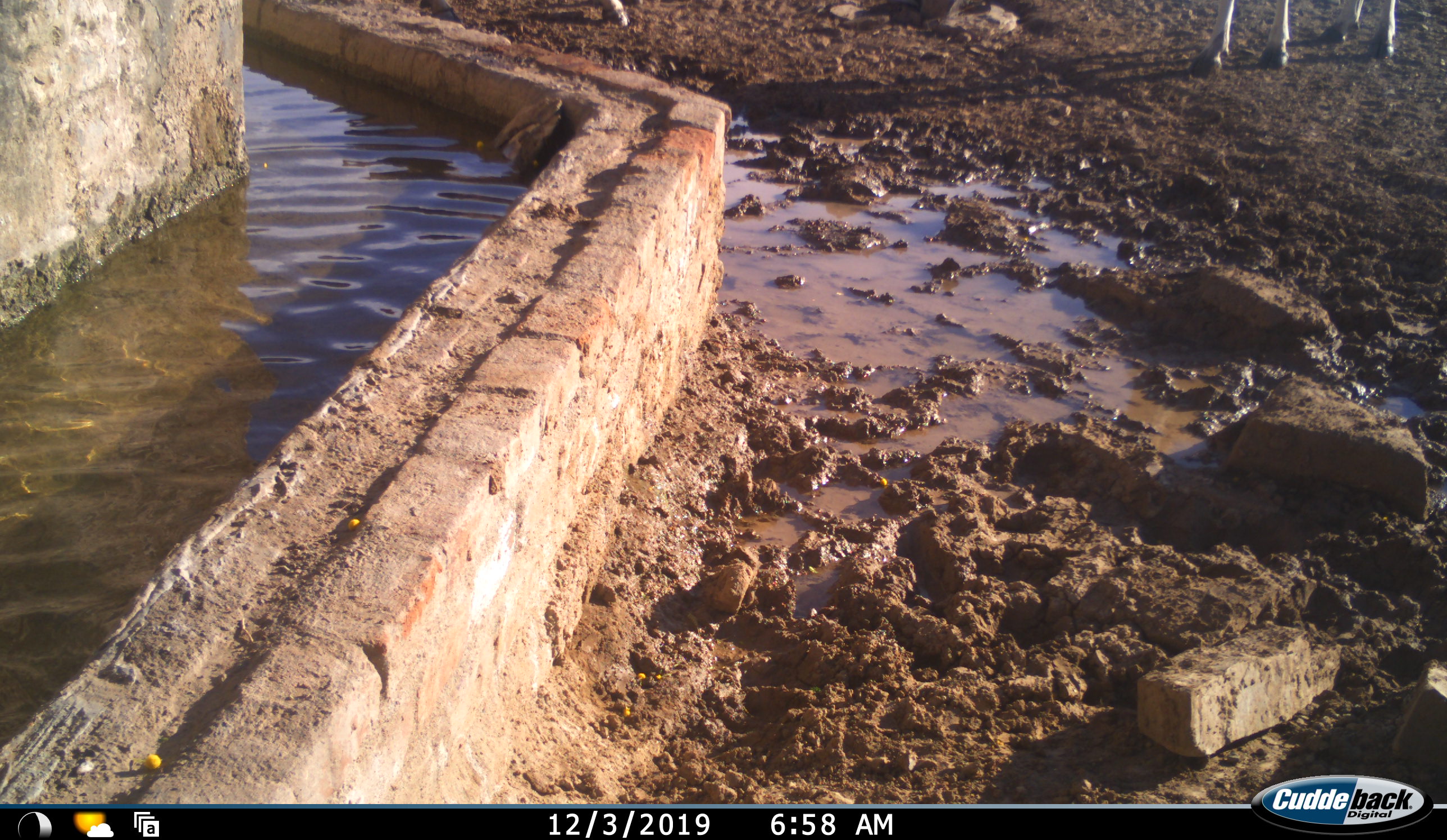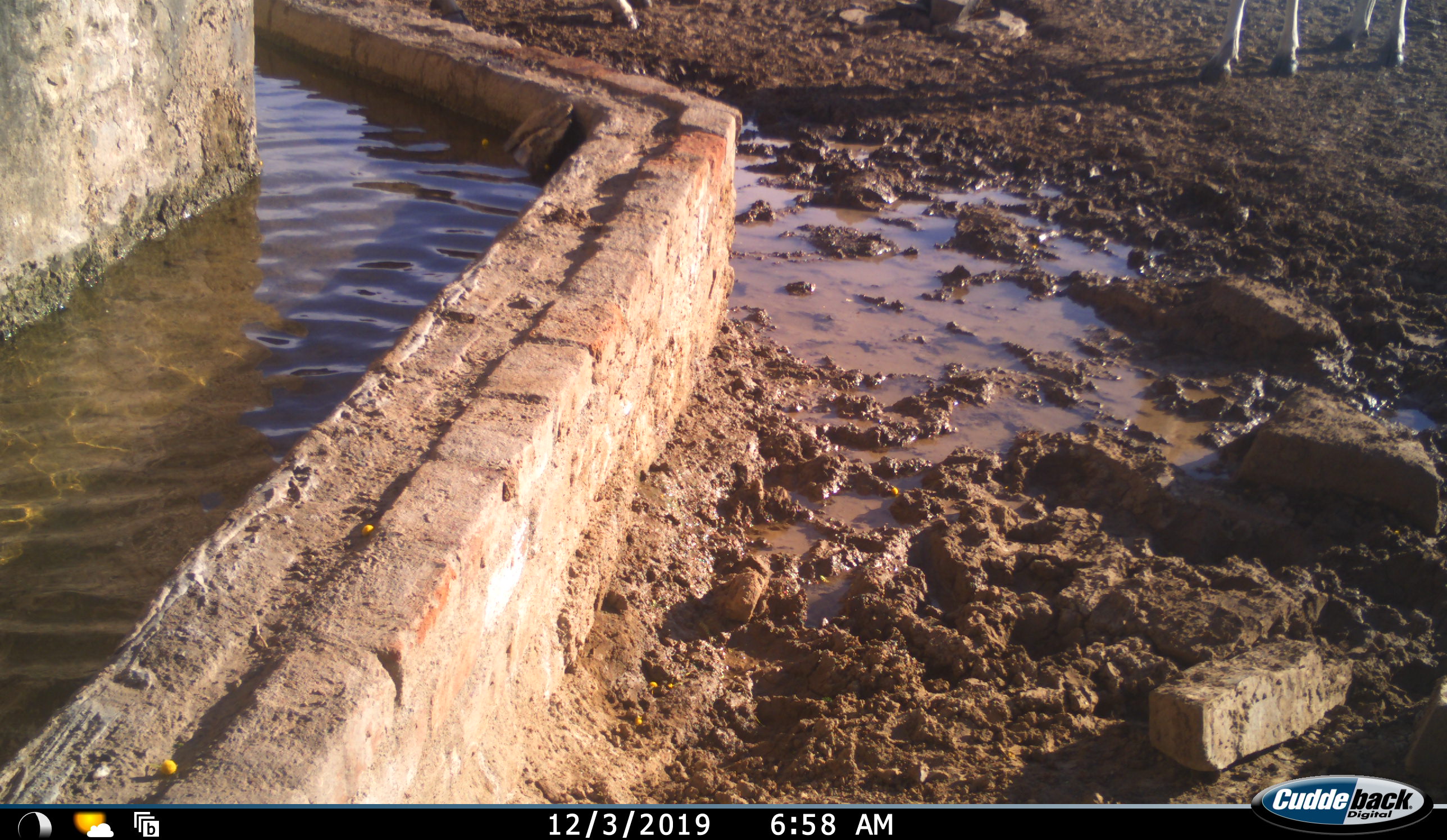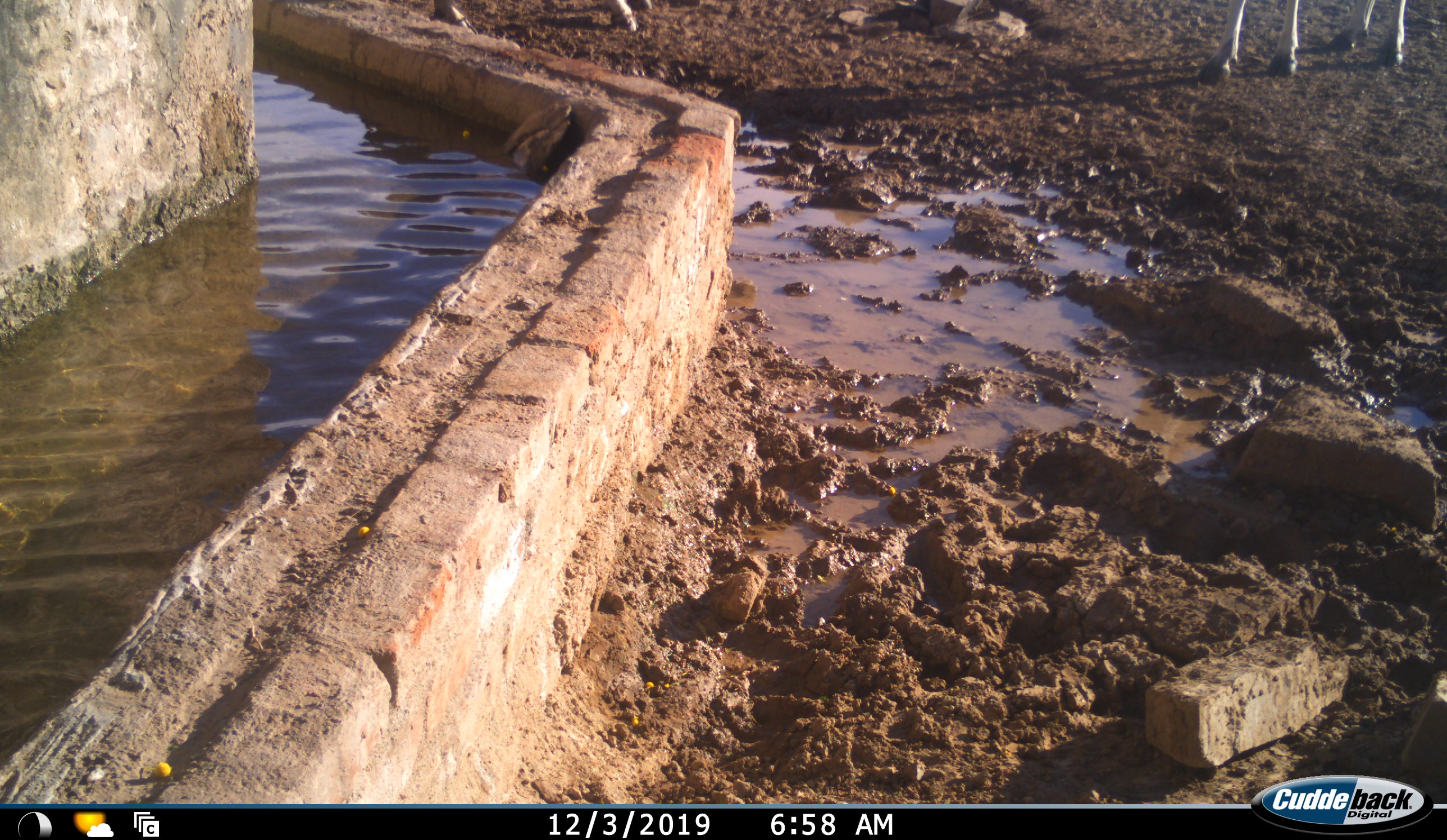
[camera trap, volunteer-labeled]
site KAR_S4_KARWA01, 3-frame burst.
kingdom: Animalia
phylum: Chordata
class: Mammalia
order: Artiodactyla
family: Bovidae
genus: Oryx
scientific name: Oryx gazella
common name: gemsbok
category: oryx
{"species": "oryx (gemsbok) (Oryx gazella)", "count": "2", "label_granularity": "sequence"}